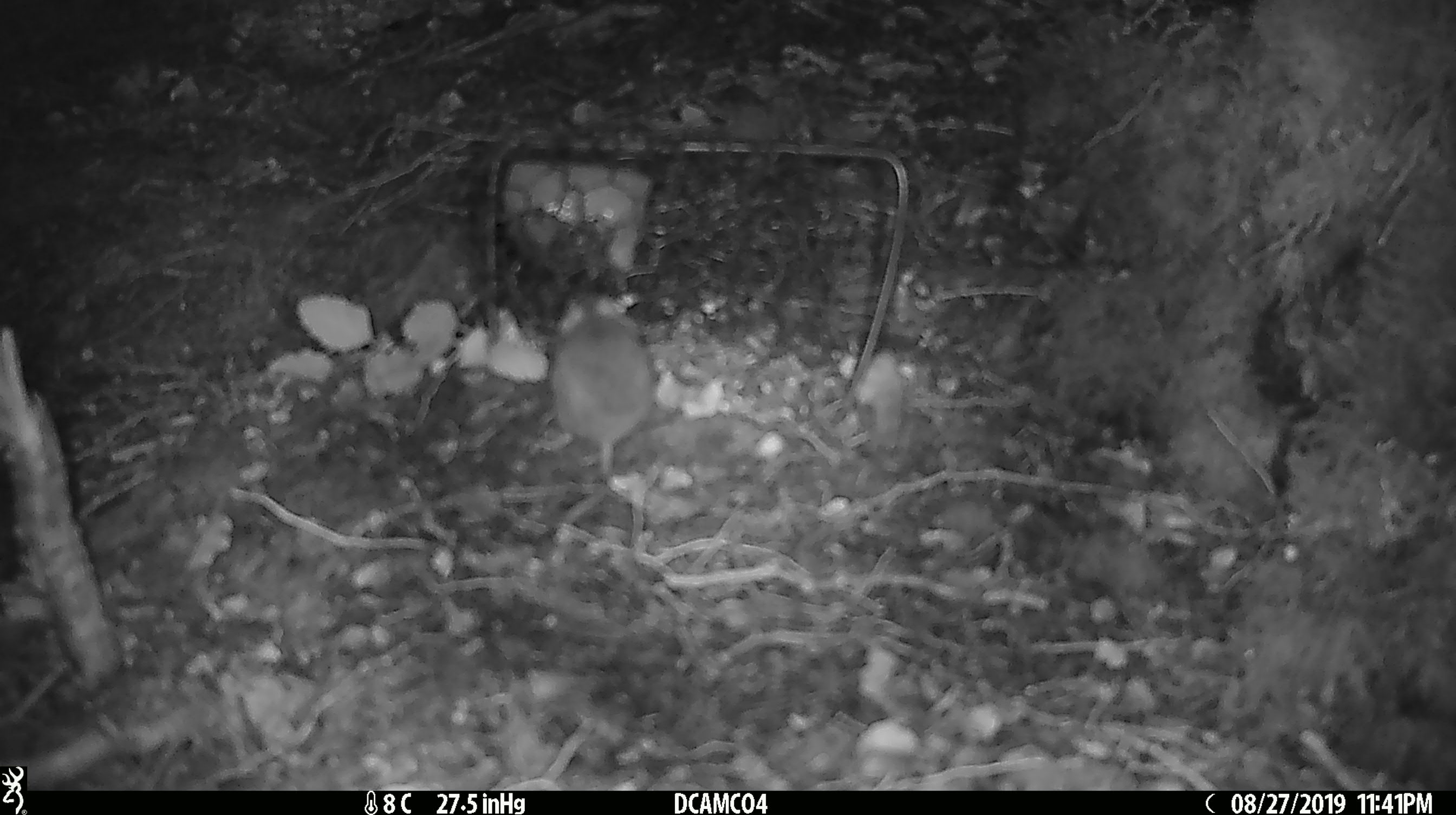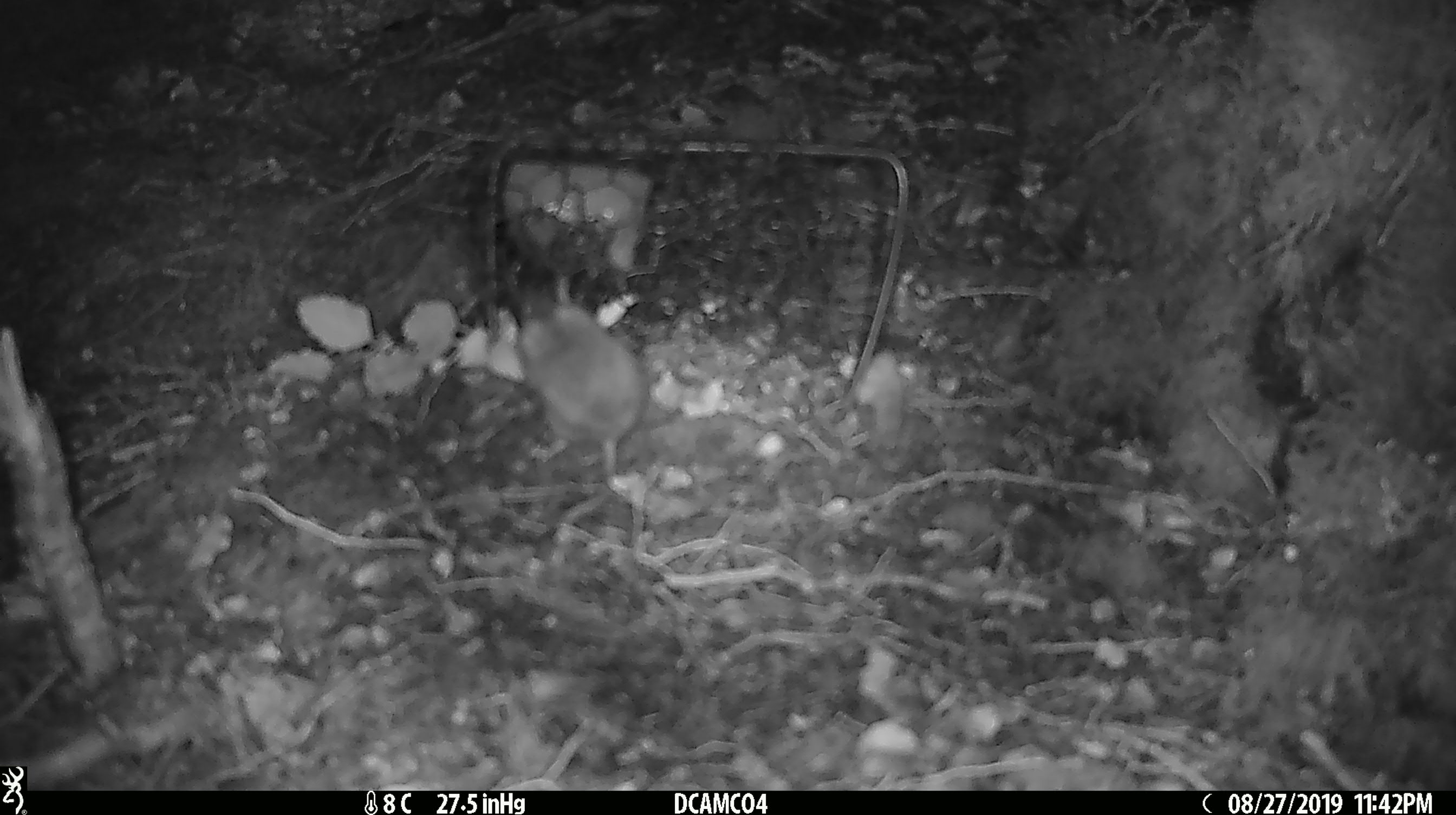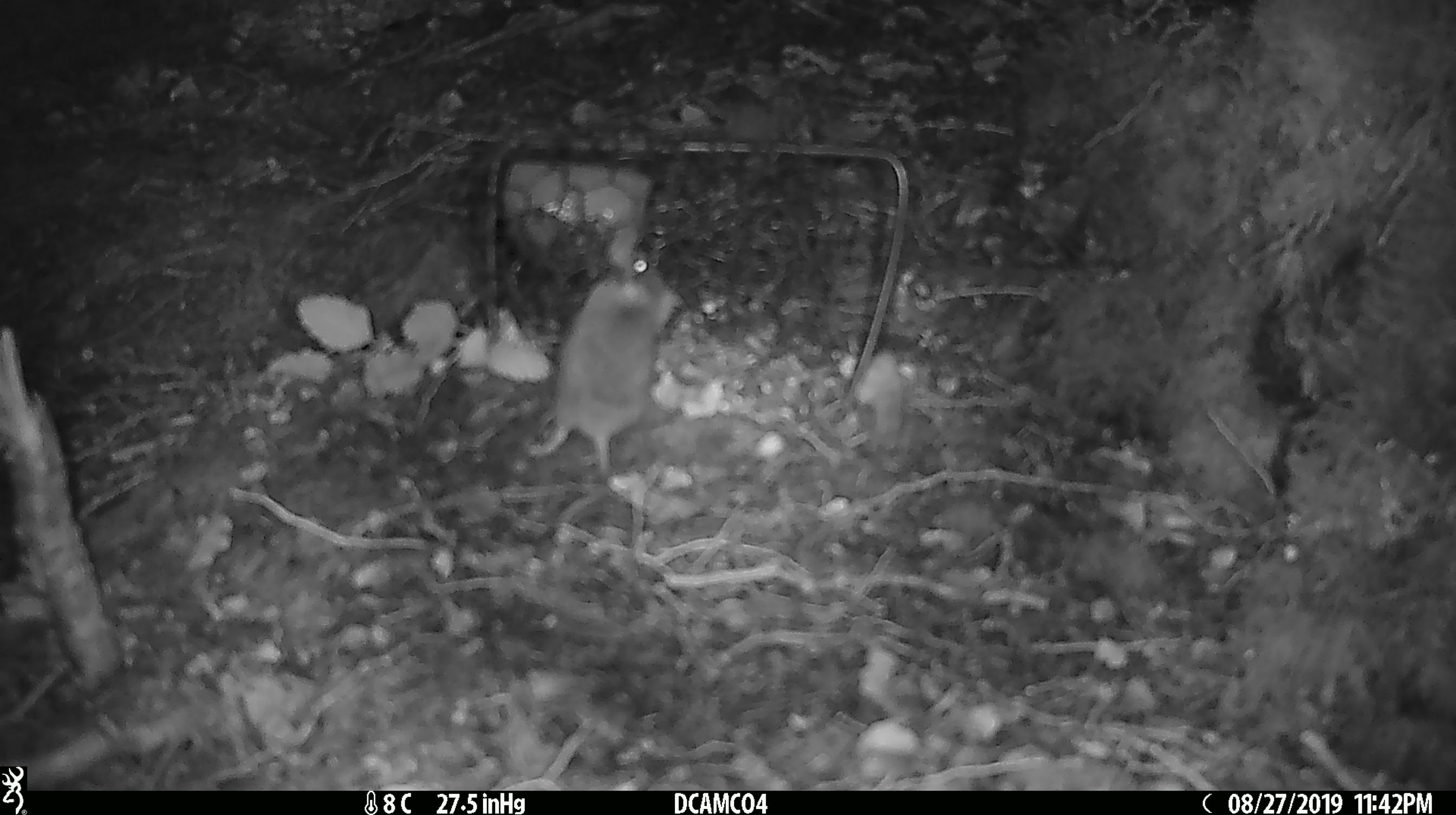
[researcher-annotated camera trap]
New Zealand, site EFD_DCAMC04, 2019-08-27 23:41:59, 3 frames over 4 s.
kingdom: Animalia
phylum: Chordata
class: Mammalia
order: Rodentia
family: Muridae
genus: Mus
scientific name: Mus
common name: mouse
Mouse (Mus).